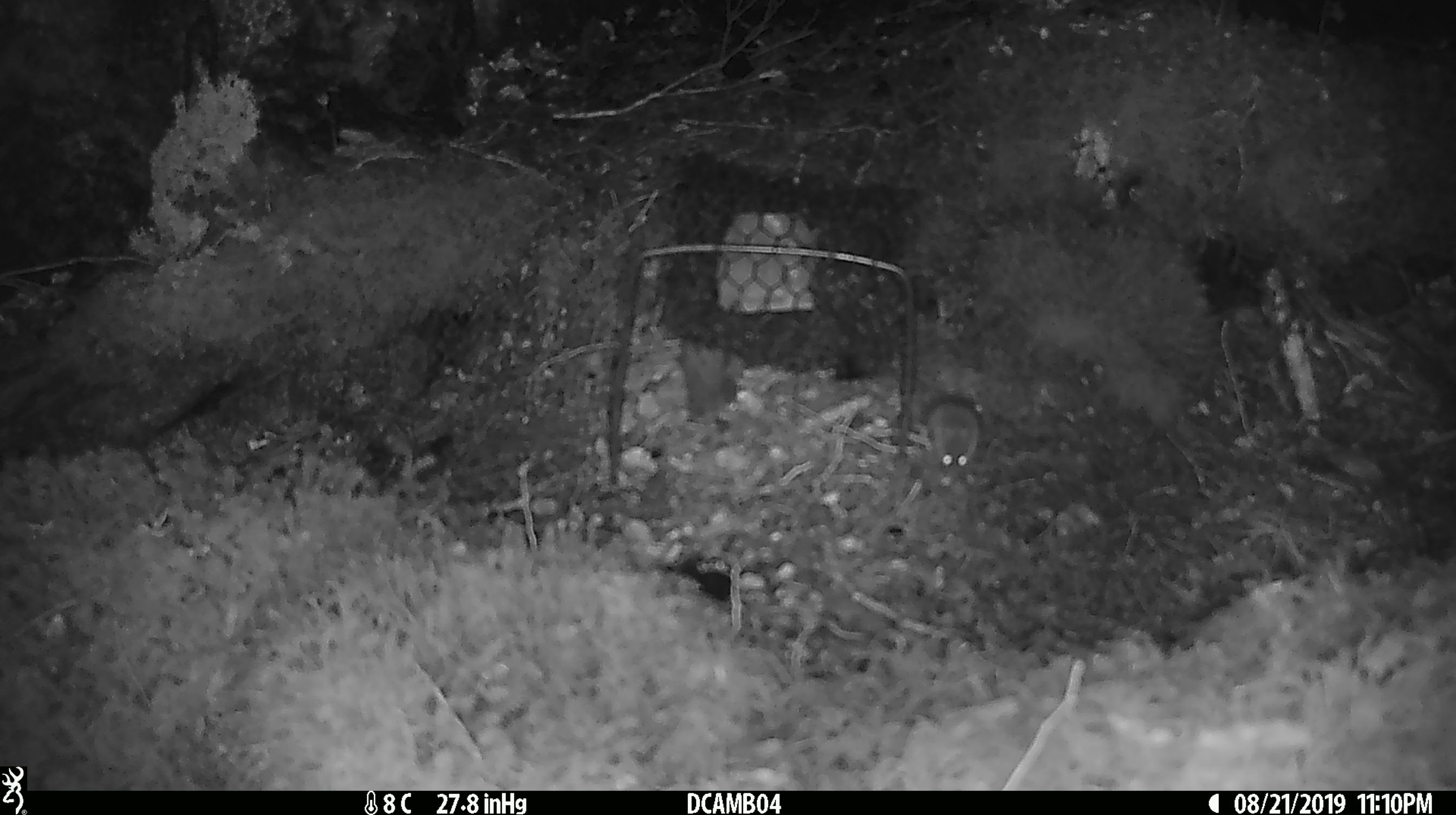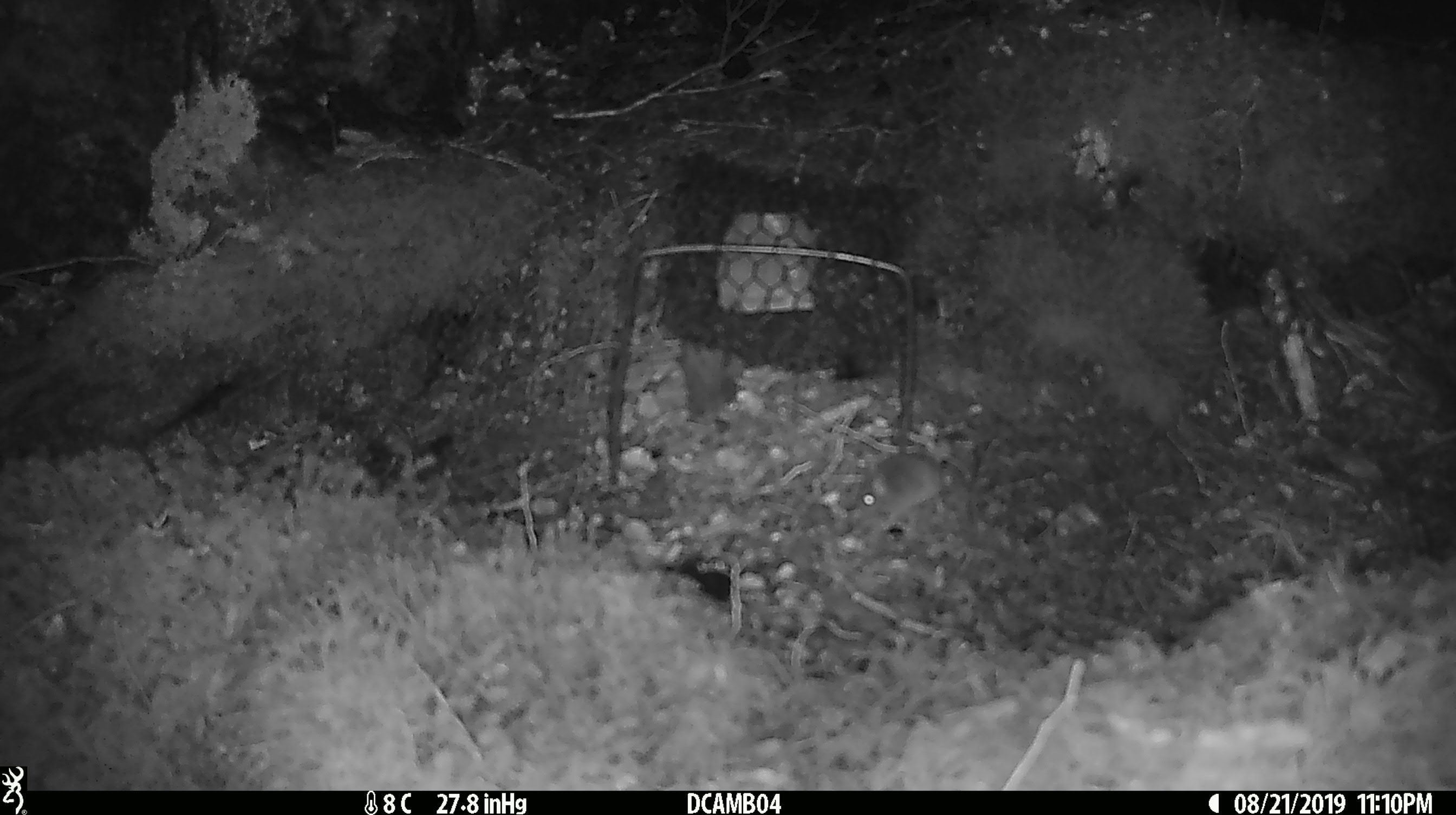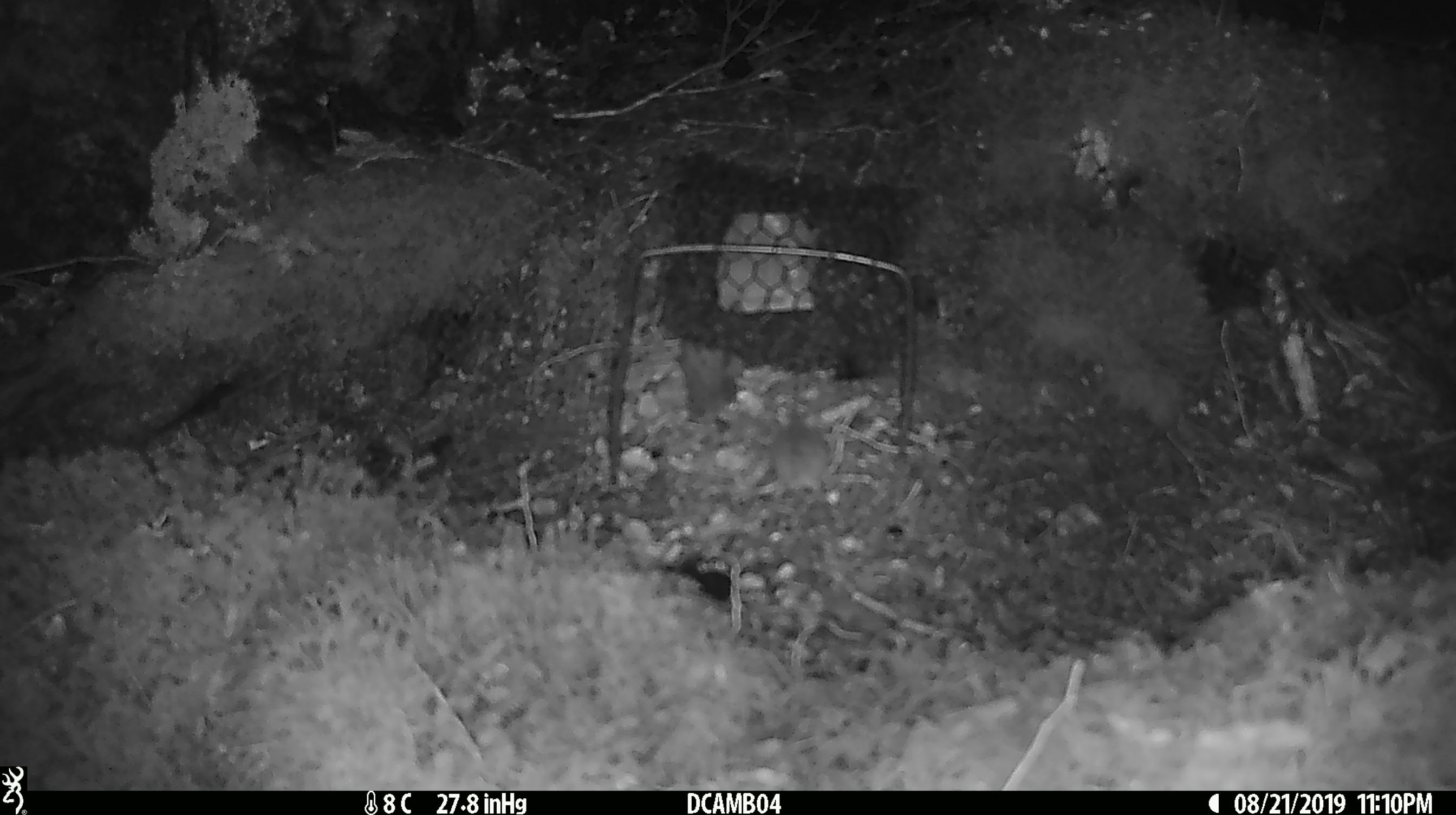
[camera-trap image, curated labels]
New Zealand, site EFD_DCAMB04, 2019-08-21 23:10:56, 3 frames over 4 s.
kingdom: Animalia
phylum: Chordata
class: Mammalia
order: Rodentia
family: Muridae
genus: Mus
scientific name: Mus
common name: mouse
Mouse (Mus).